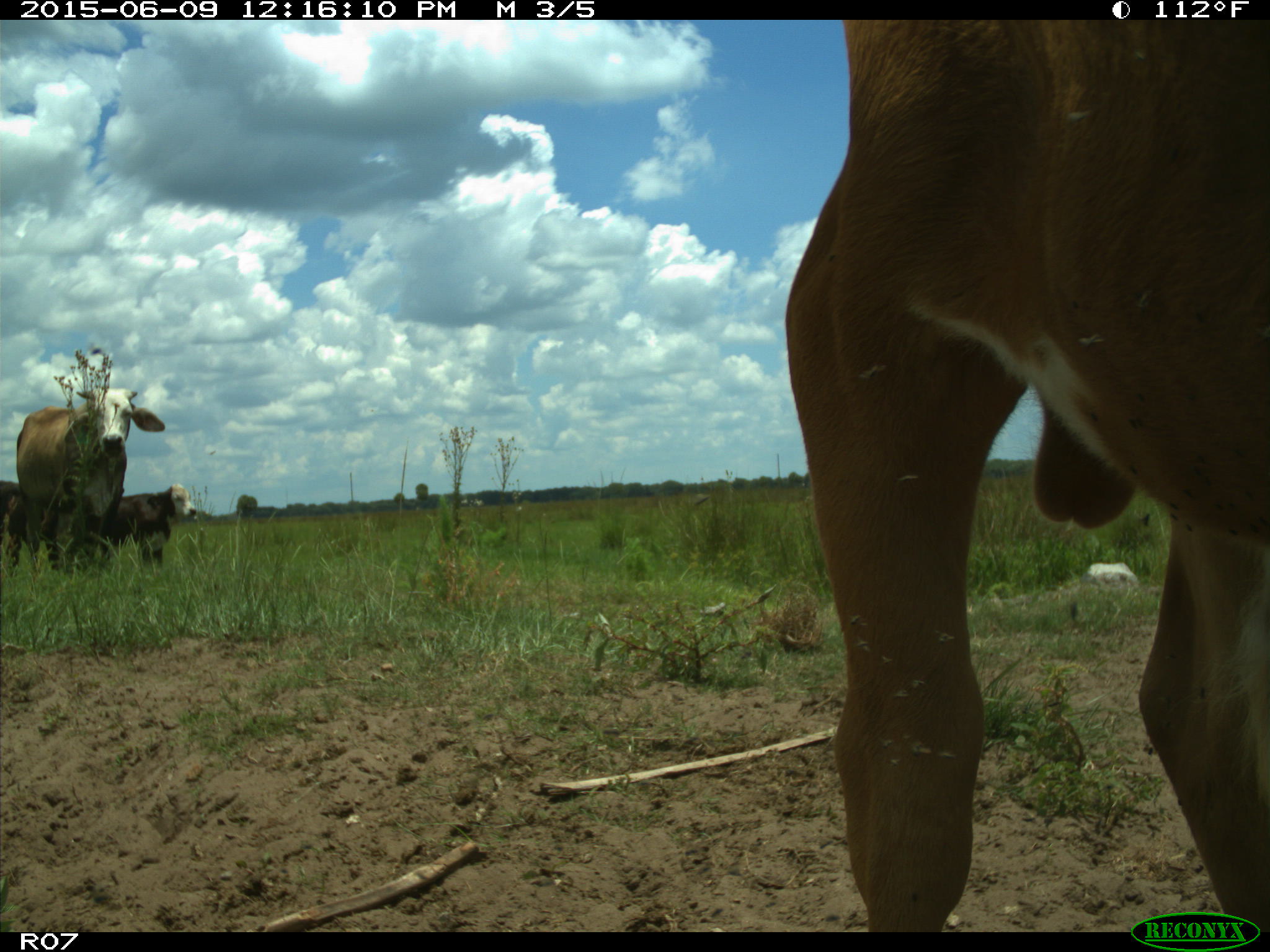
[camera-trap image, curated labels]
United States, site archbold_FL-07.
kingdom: Animalia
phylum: Chordata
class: Mammalia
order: Artiodactyla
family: Bovidae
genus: Bos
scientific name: Bos taurus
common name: domestic cow